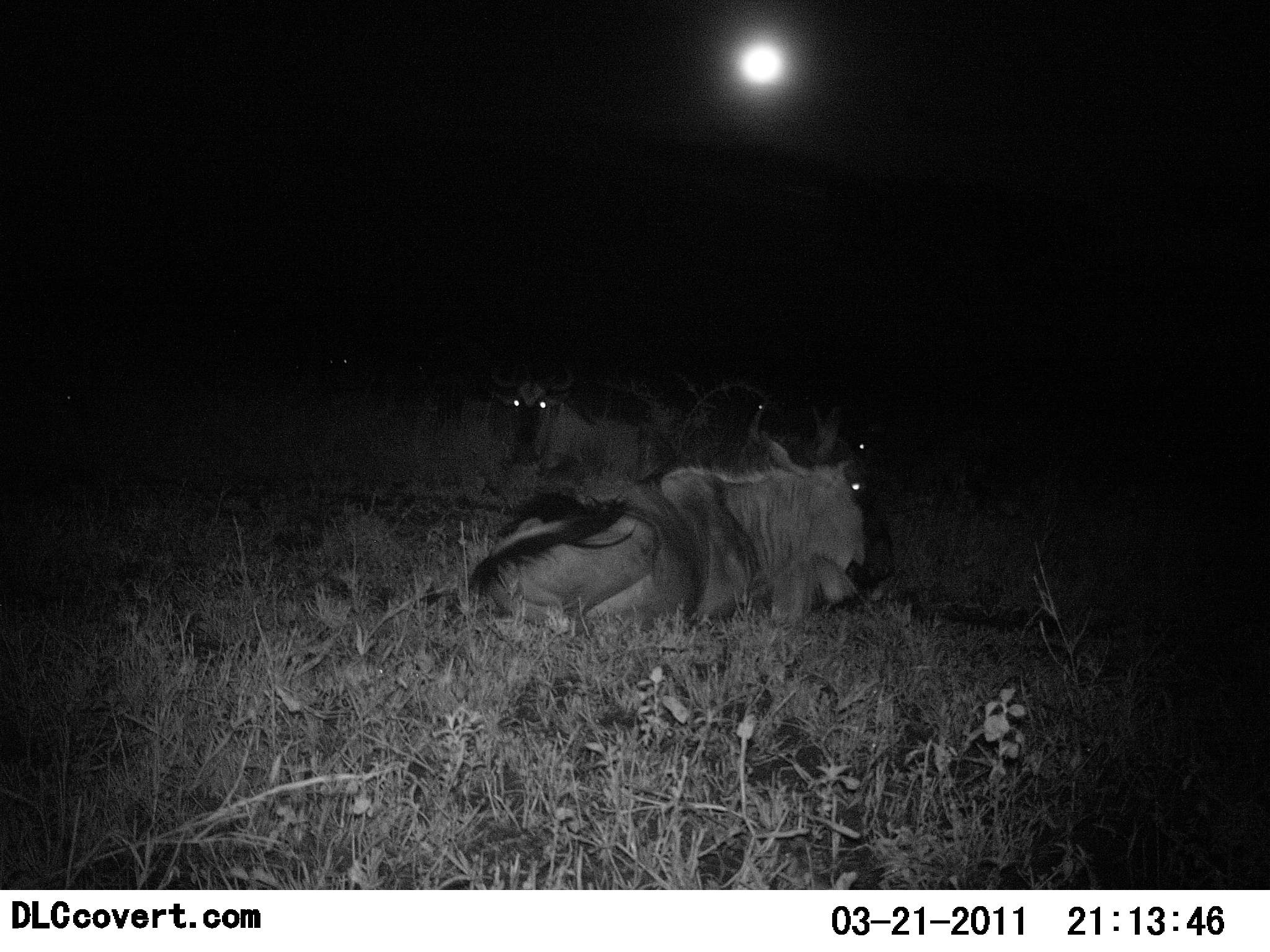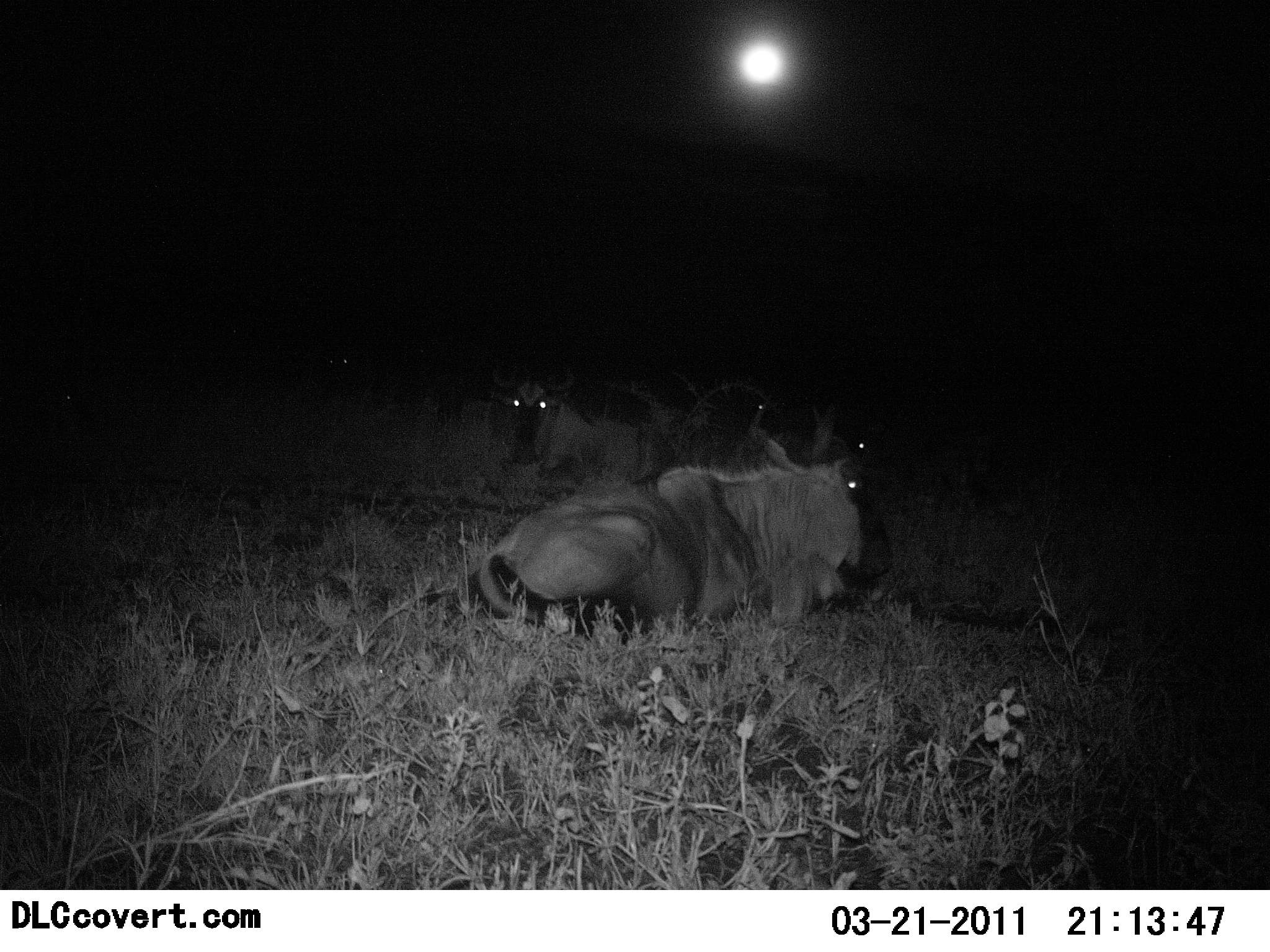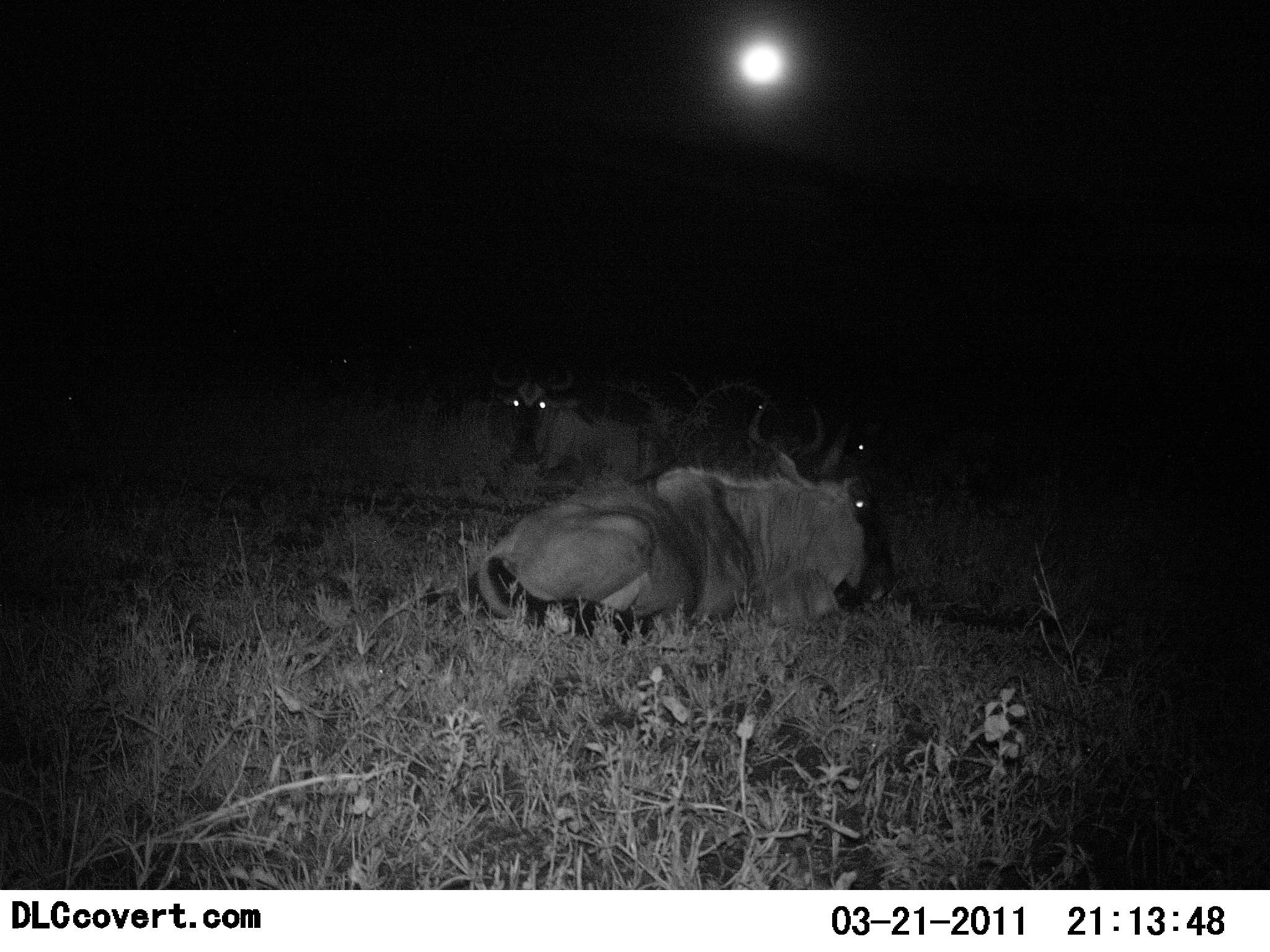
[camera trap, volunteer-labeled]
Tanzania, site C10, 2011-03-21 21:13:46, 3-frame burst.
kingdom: Animalia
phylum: Chordata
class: Mammalia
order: Artiodactyla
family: Bovidae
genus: Connochaetes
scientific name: Connochaetes taurinus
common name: blue wildebeest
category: wildebeest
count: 3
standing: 0%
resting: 100%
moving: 0%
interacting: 0%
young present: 0%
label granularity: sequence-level